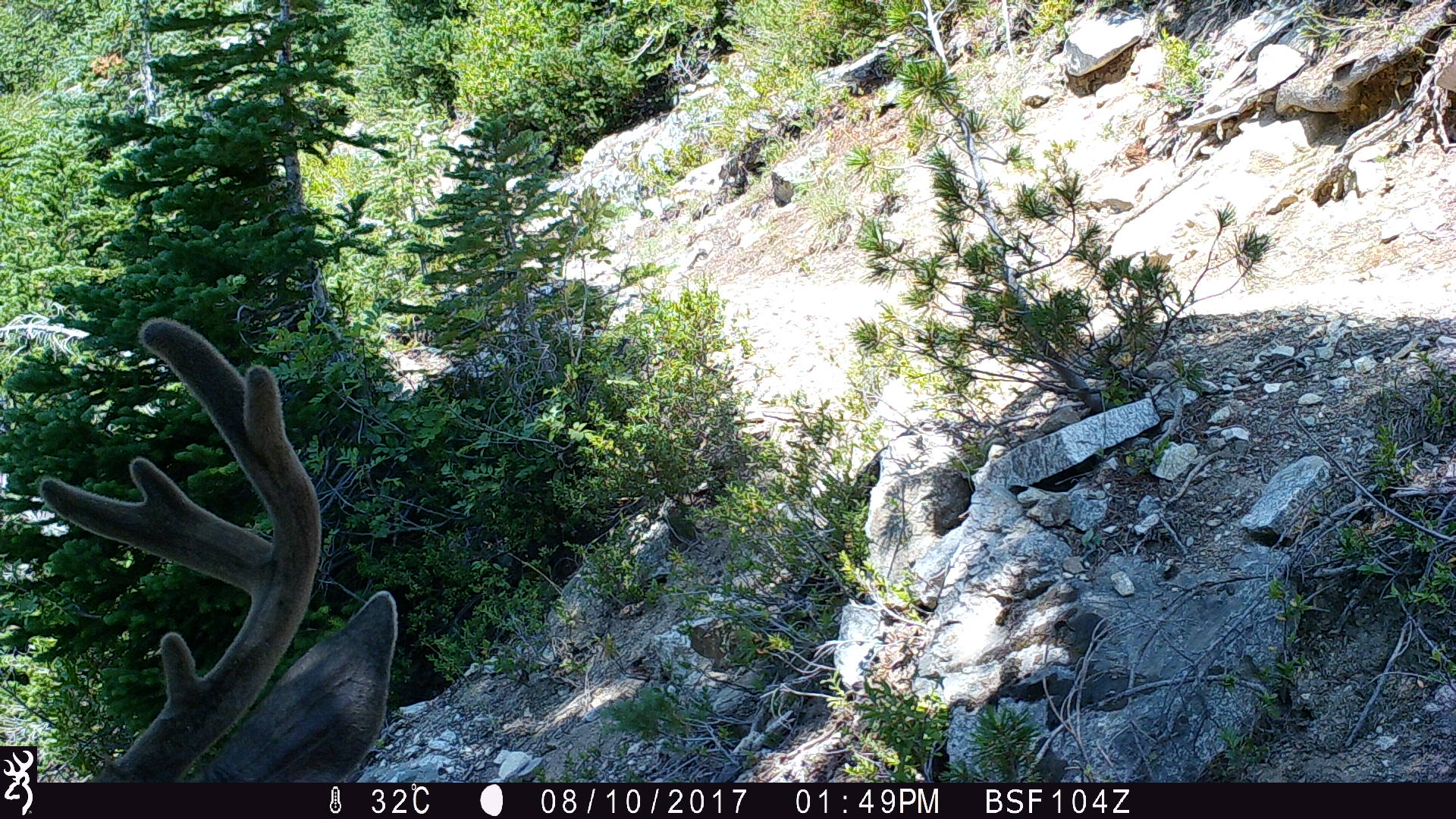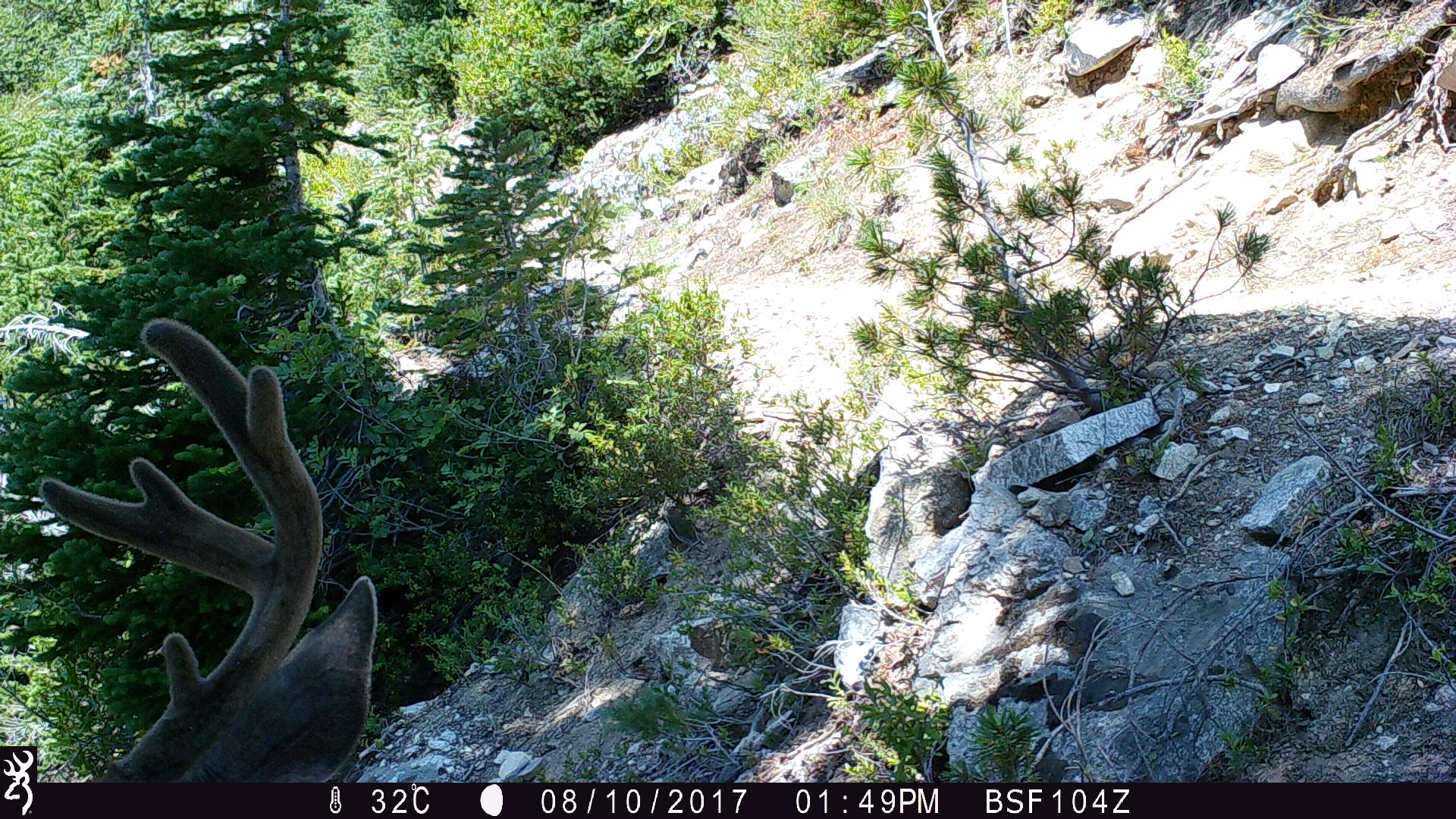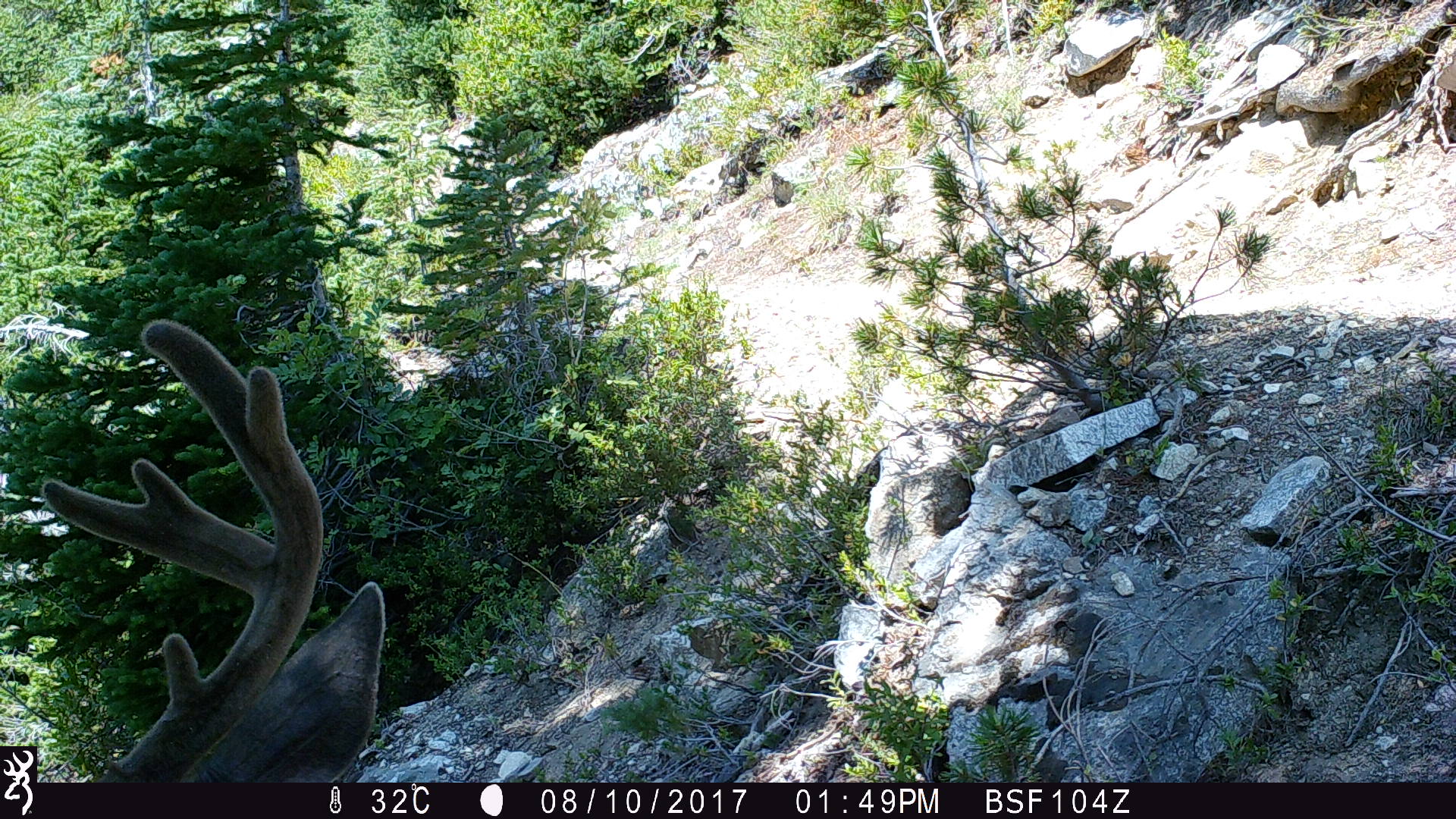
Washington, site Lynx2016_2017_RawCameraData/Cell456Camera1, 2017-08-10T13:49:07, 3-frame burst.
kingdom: Animalia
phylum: Chordata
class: Mammalia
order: Artiodactyla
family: Cervidae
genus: Odocoileus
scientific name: Odocoileus hemionus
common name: mule deer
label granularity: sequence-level